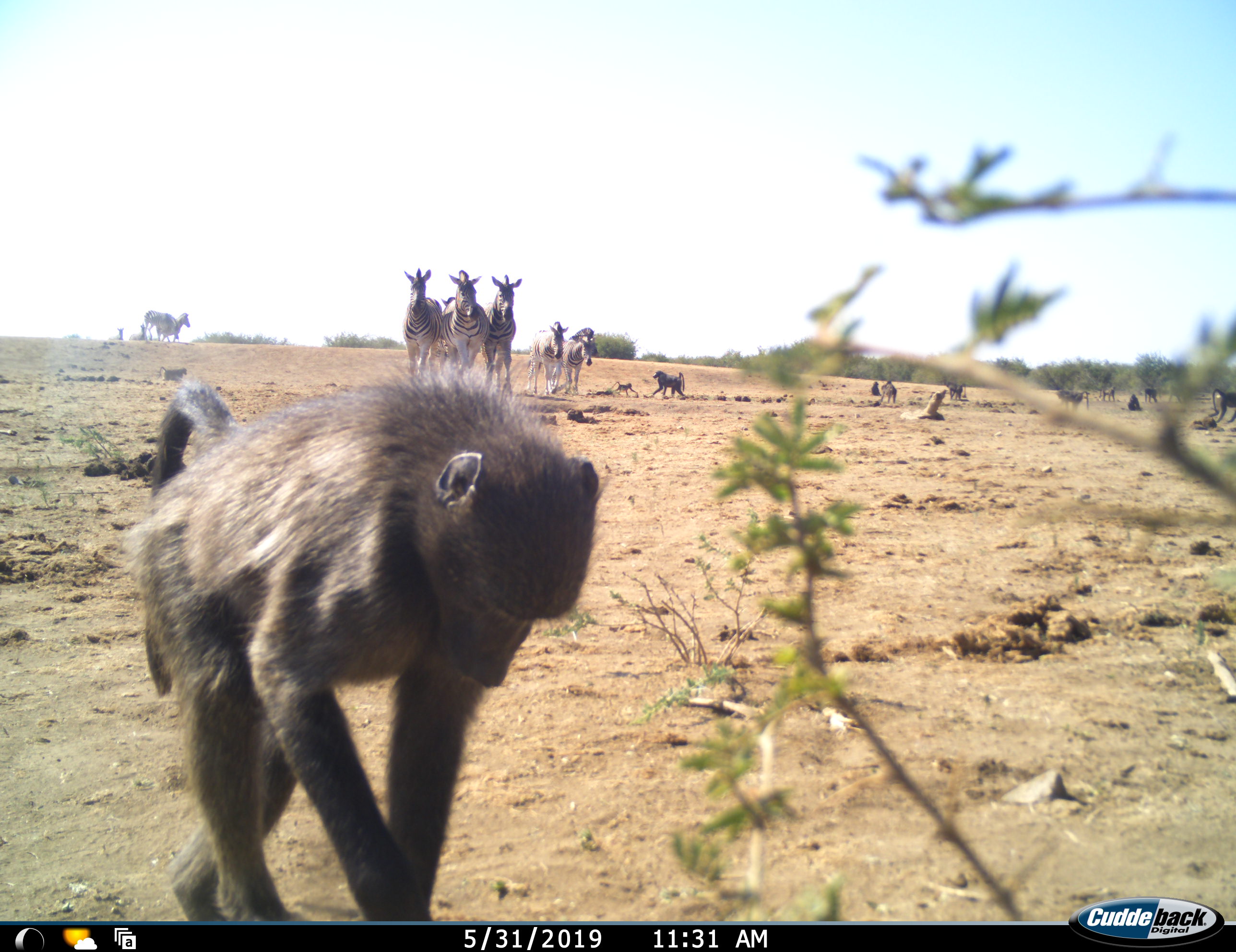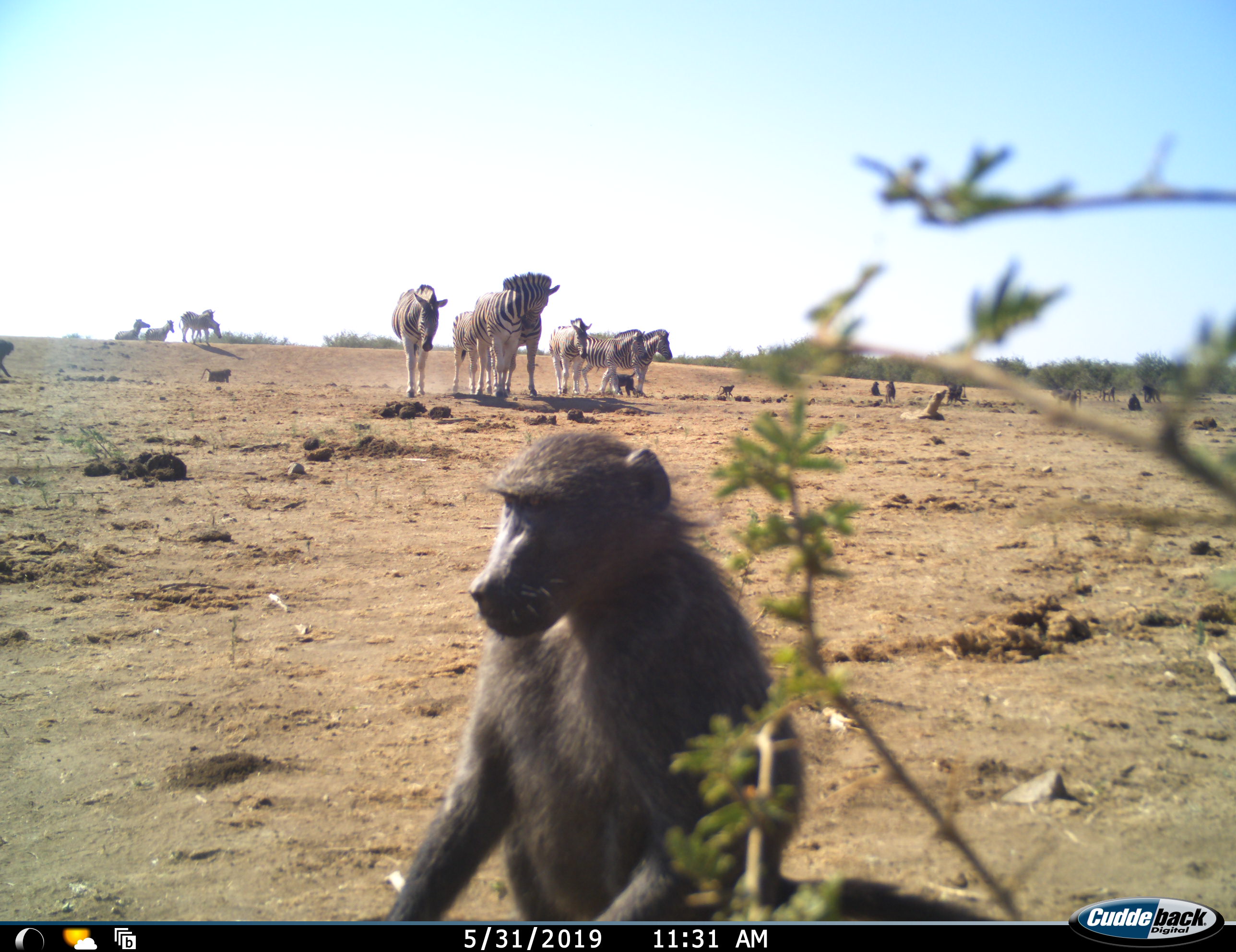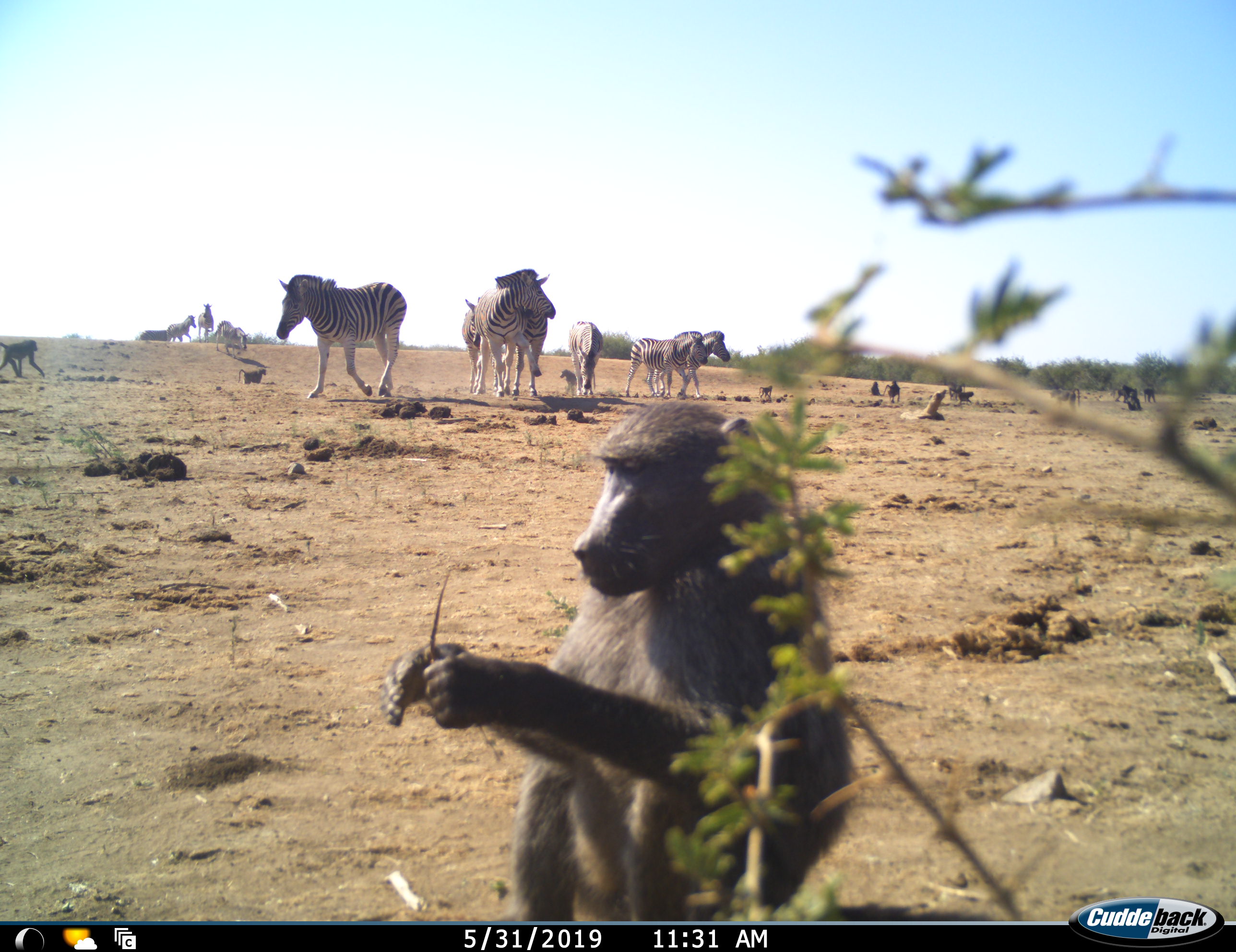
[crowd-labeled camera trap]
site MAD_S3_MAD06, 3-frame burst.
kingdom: Animalia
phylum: Chordata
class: Mammalia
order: Primates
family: Cercopithecidae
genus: Papio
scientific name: Papio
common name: baboon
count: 11-50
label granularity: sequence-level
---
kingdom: Animalia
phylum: Chordata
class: Mammalia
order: Perissodactyla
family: Equidae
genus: Equus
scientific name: Equus quagga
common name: plains zebra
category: zebraplains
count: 10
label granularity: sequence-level